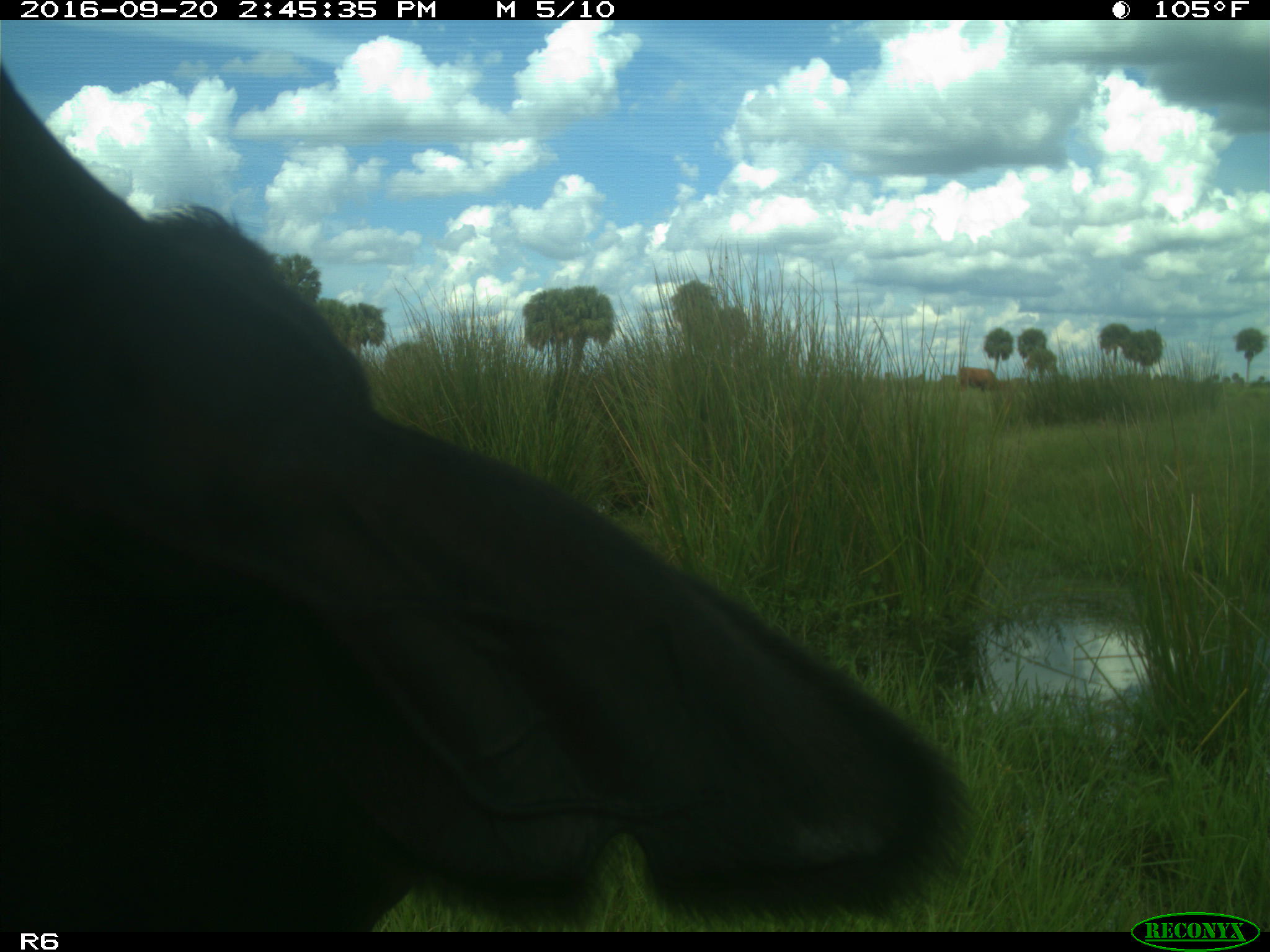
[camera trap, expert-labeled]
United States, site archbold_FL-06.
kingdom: Animalia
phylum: Chordata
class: Mammalia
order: Artiodactyla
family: Bovidae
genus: Bos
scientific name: Bos taurus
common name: domestic cow